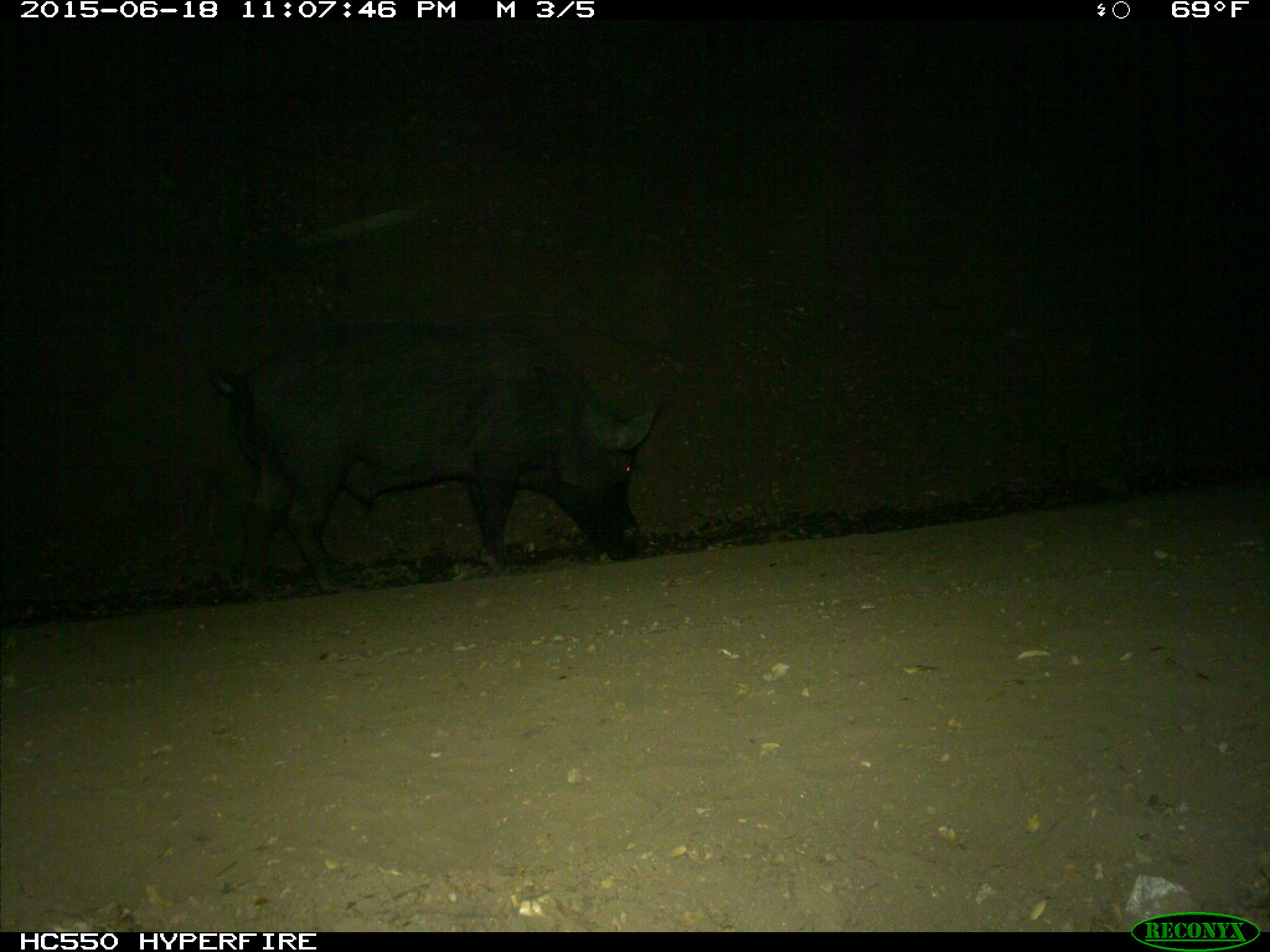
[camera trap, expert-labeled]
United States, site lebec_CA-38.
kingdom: Animalia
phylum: Chordata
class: Mammalia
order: Artiodactyla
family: Suidae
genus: Sus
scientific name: Sus scrofa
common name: wild boar